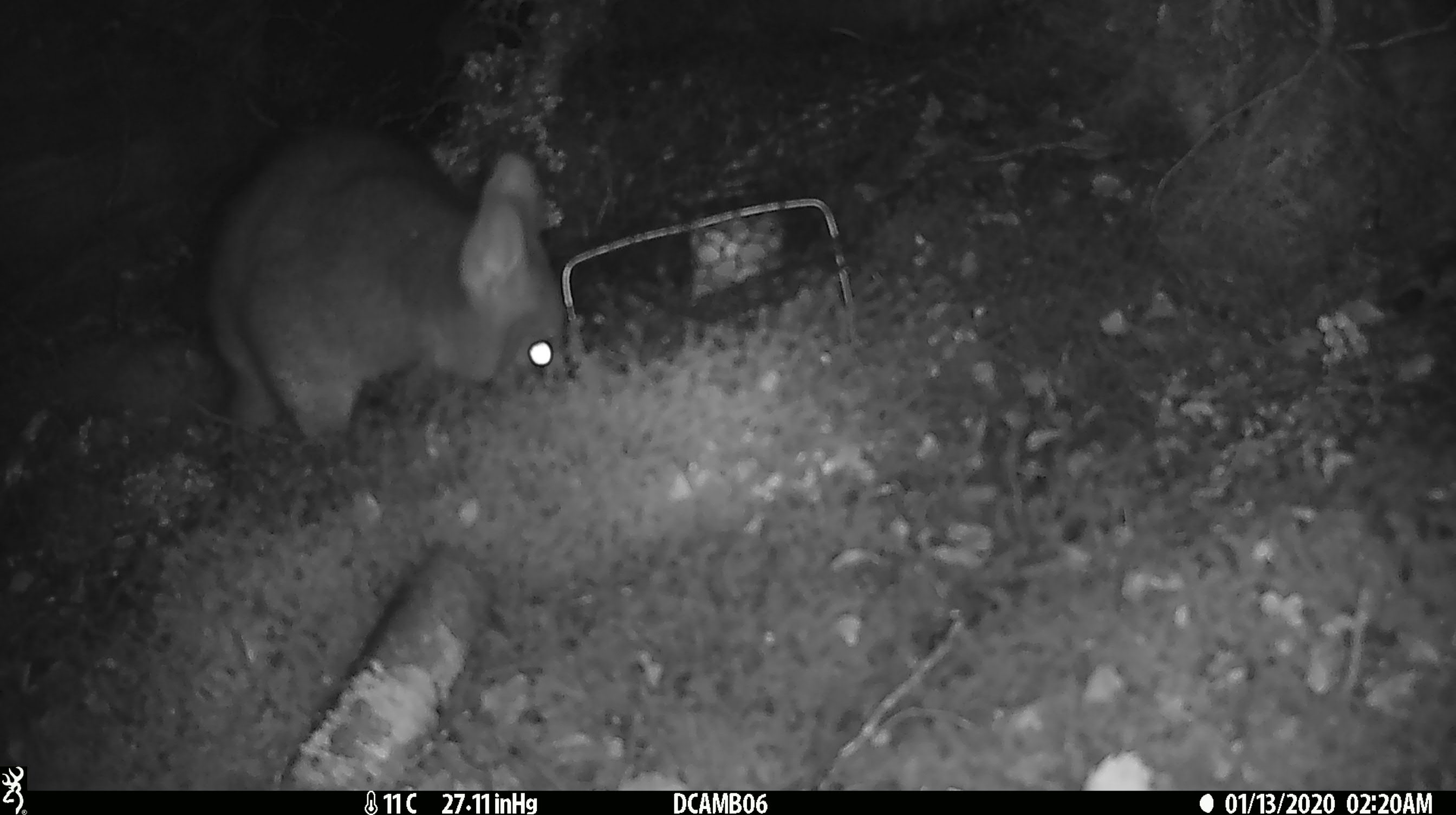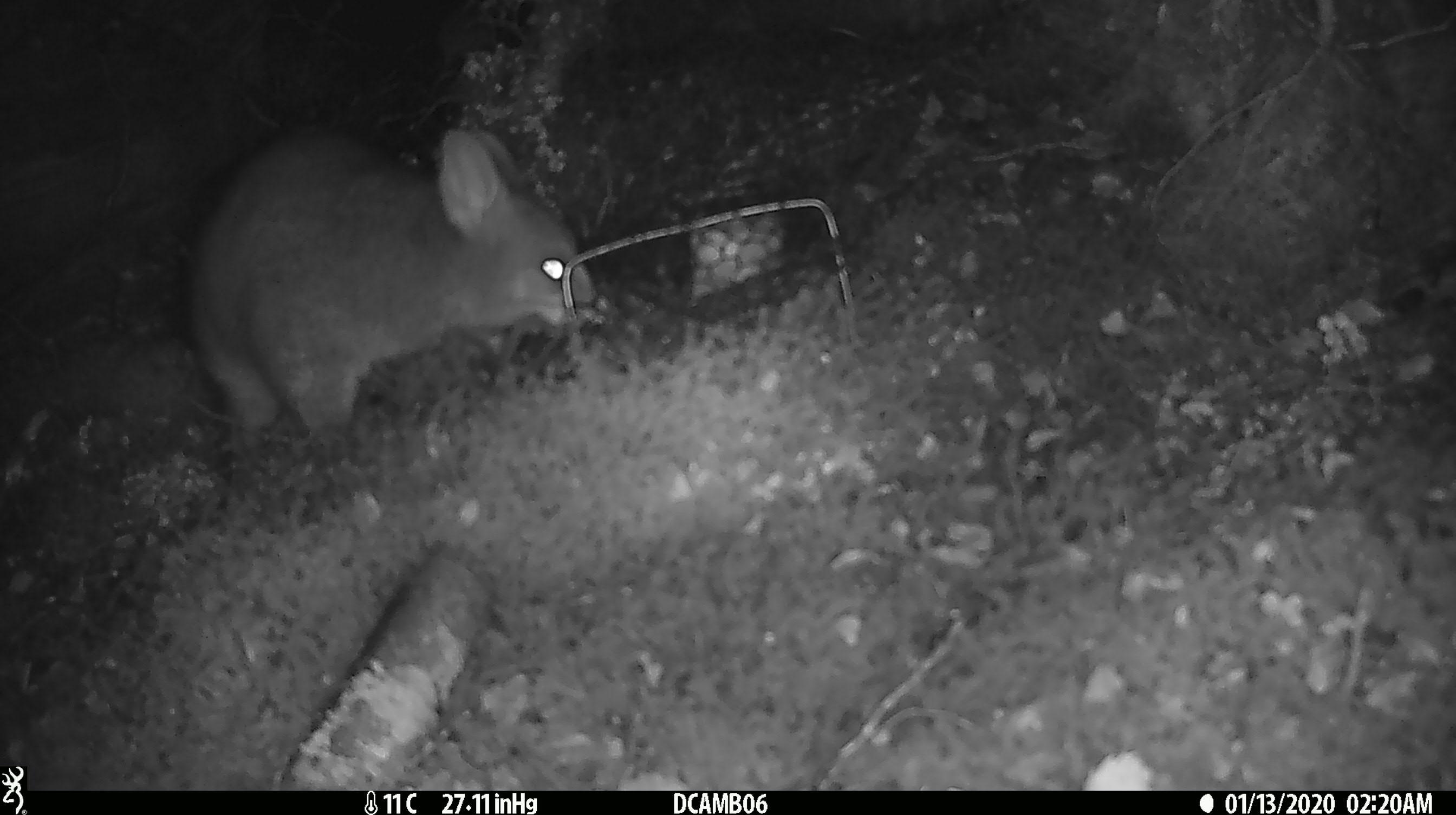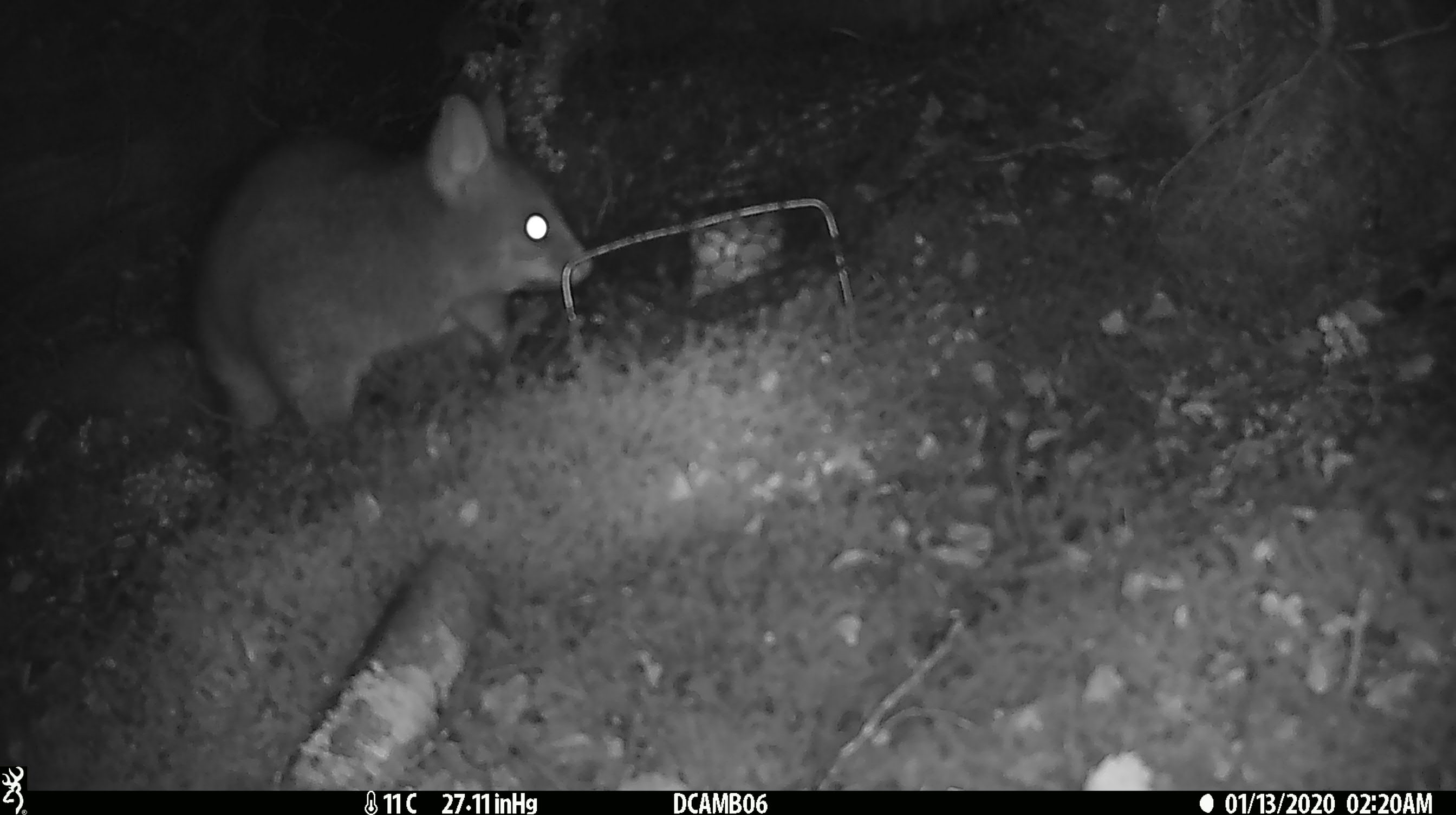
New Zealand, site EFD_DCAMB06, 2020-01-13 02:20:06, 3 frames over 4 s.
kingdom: Animalia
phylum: Chordata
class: Mammalia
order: Diprotodontia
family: Phalangeridae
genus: Trichosurus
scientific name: Trichosurus vulpecula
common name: common brushtail possum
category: possum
Possum (common brushtail possum) (Trichosurus vulpecula).